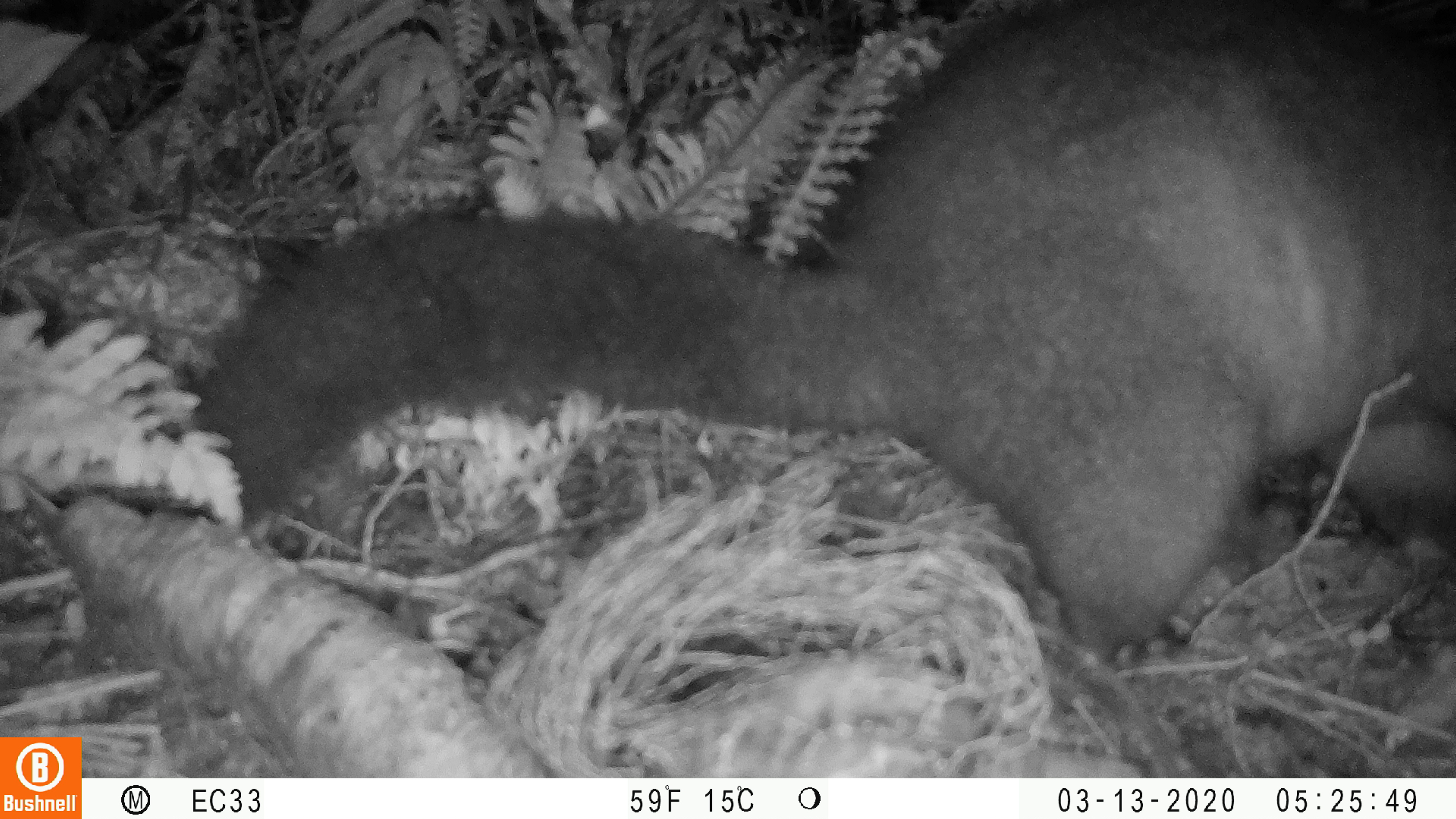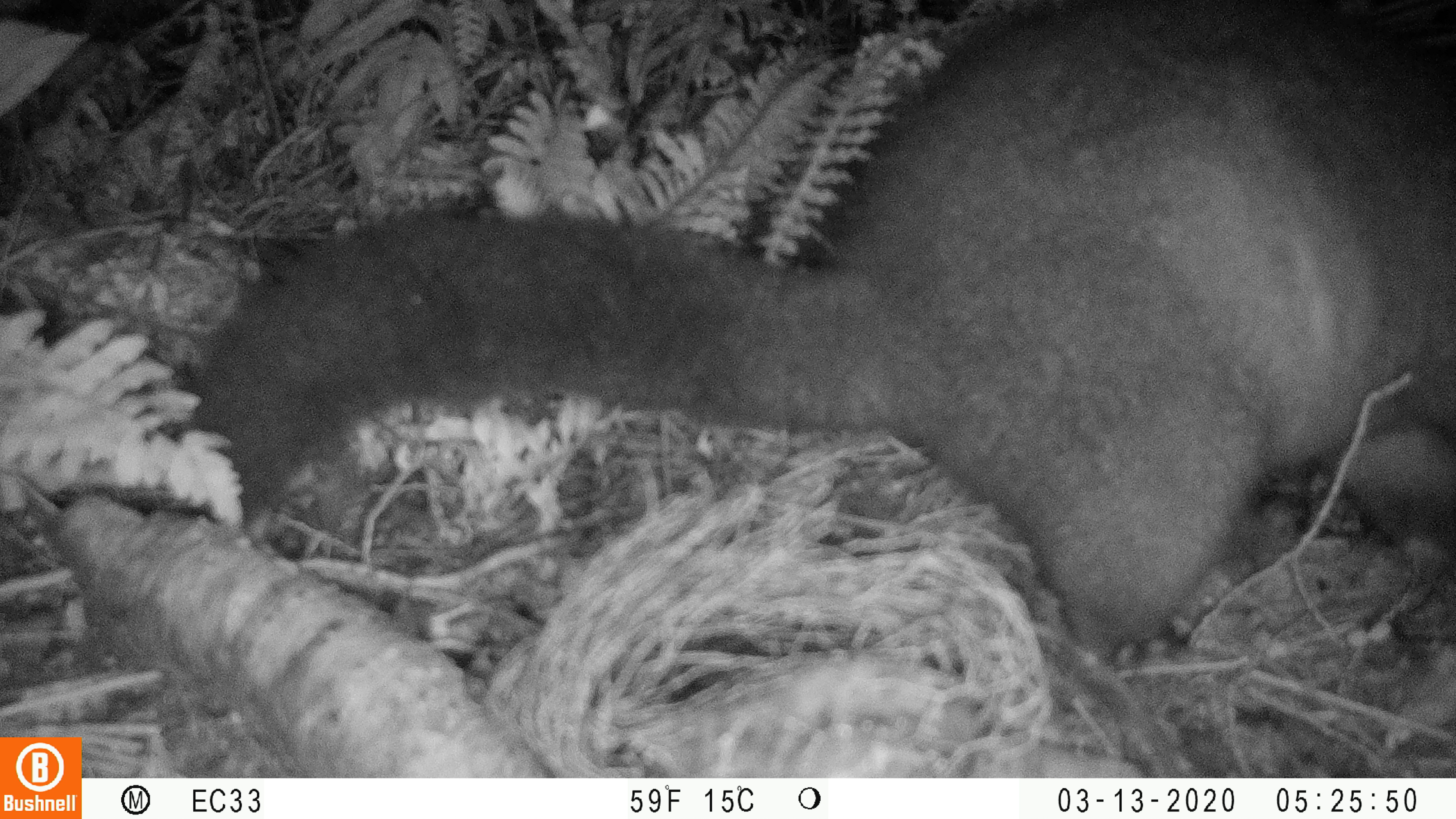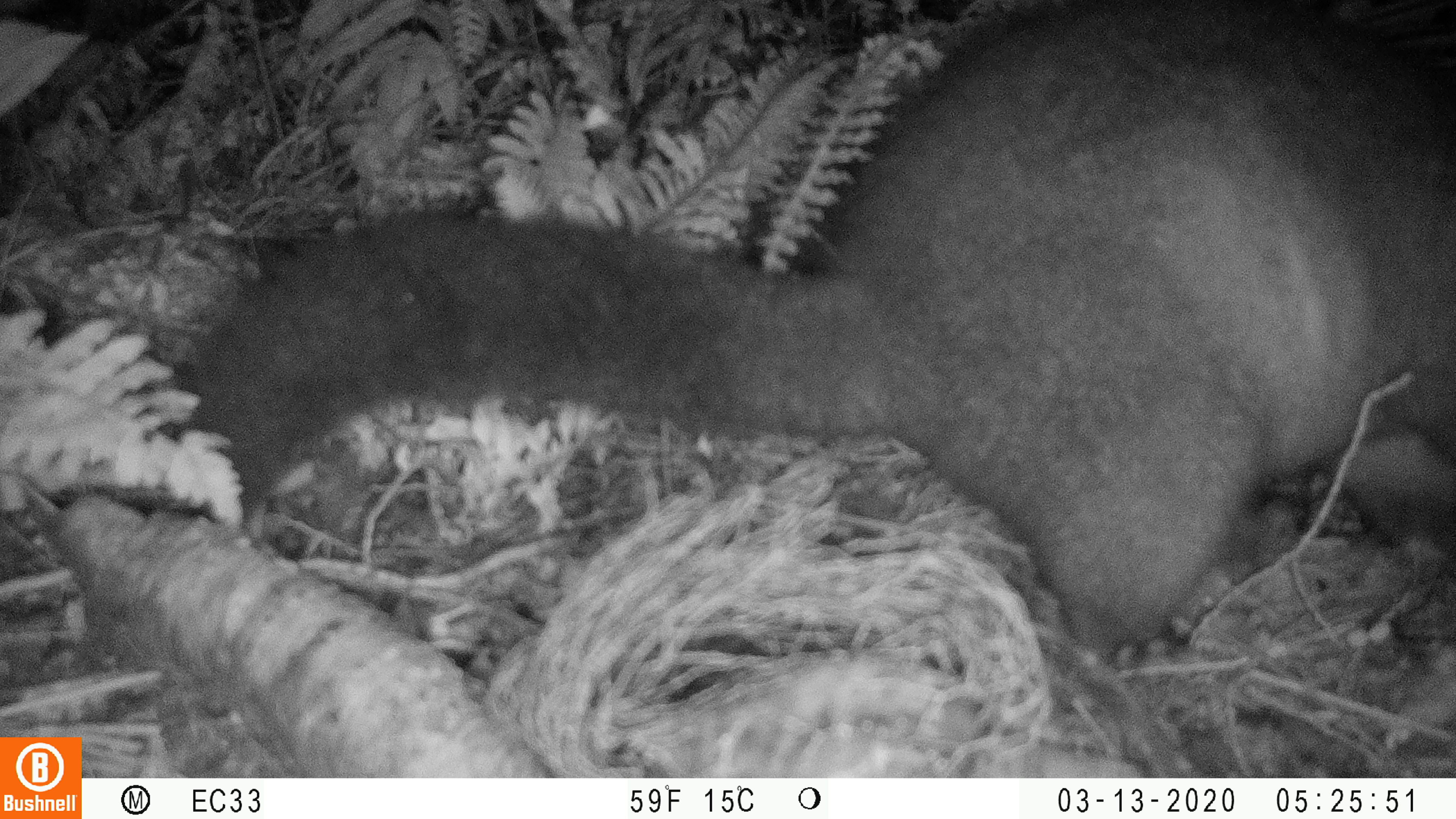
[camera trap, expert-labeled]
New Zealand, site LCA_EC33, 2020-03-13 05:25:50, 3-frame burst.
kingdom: Animalia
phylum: Chordata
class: Mammalia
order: Diprotodontia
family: Phalangeridae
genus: Trichosurus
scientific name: Trichosurus vulpecula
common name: common brushtail possum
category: possum